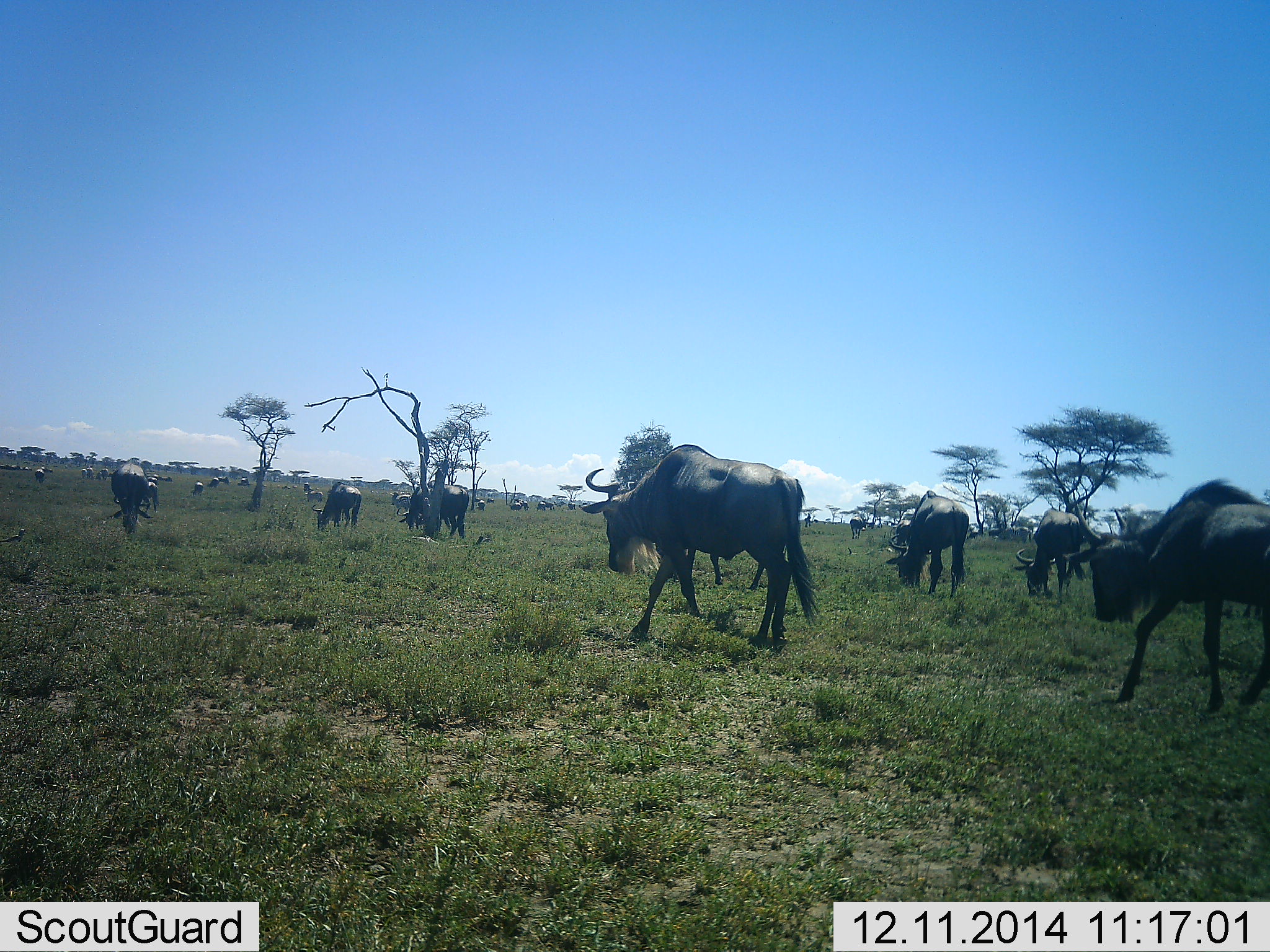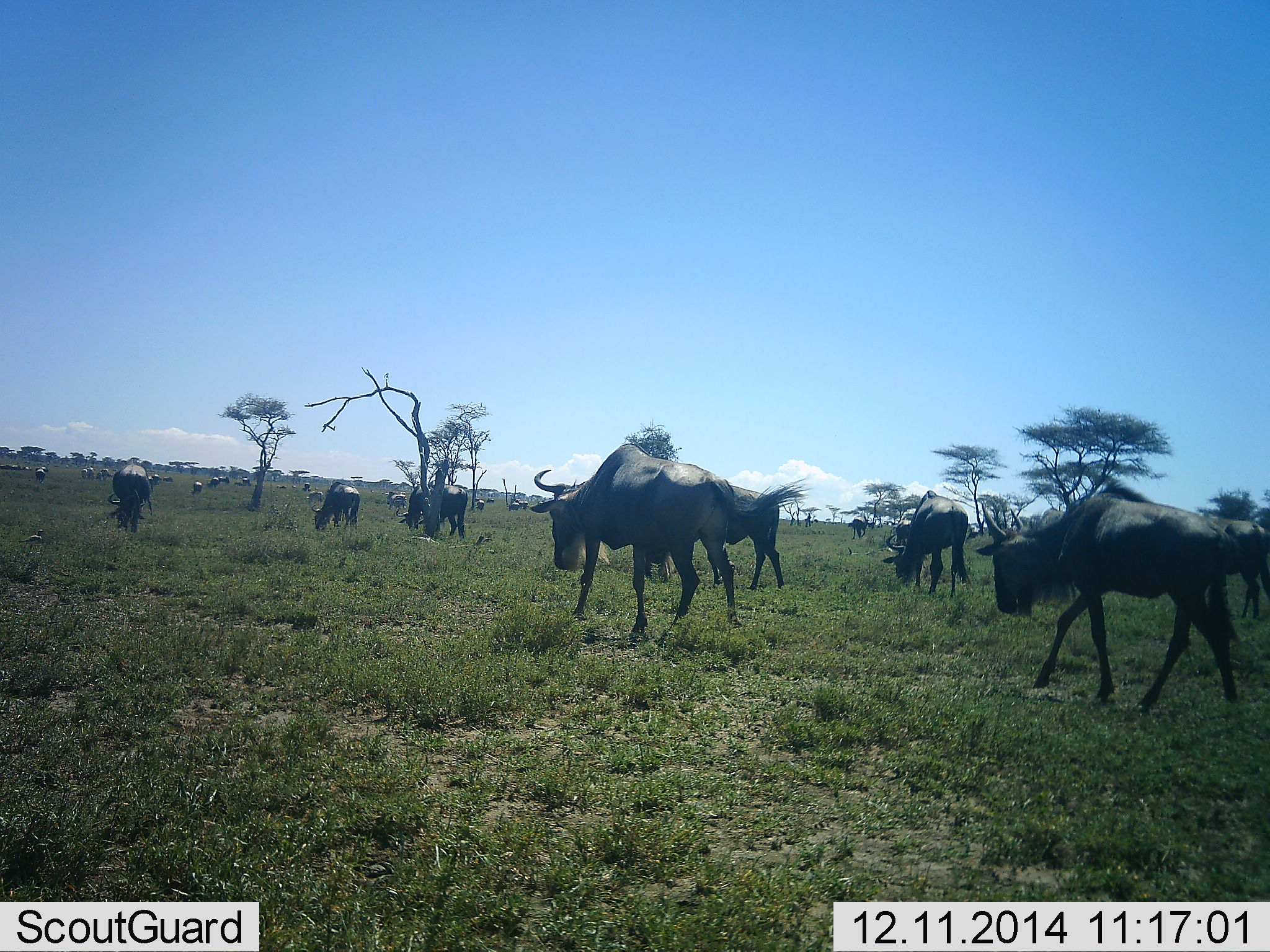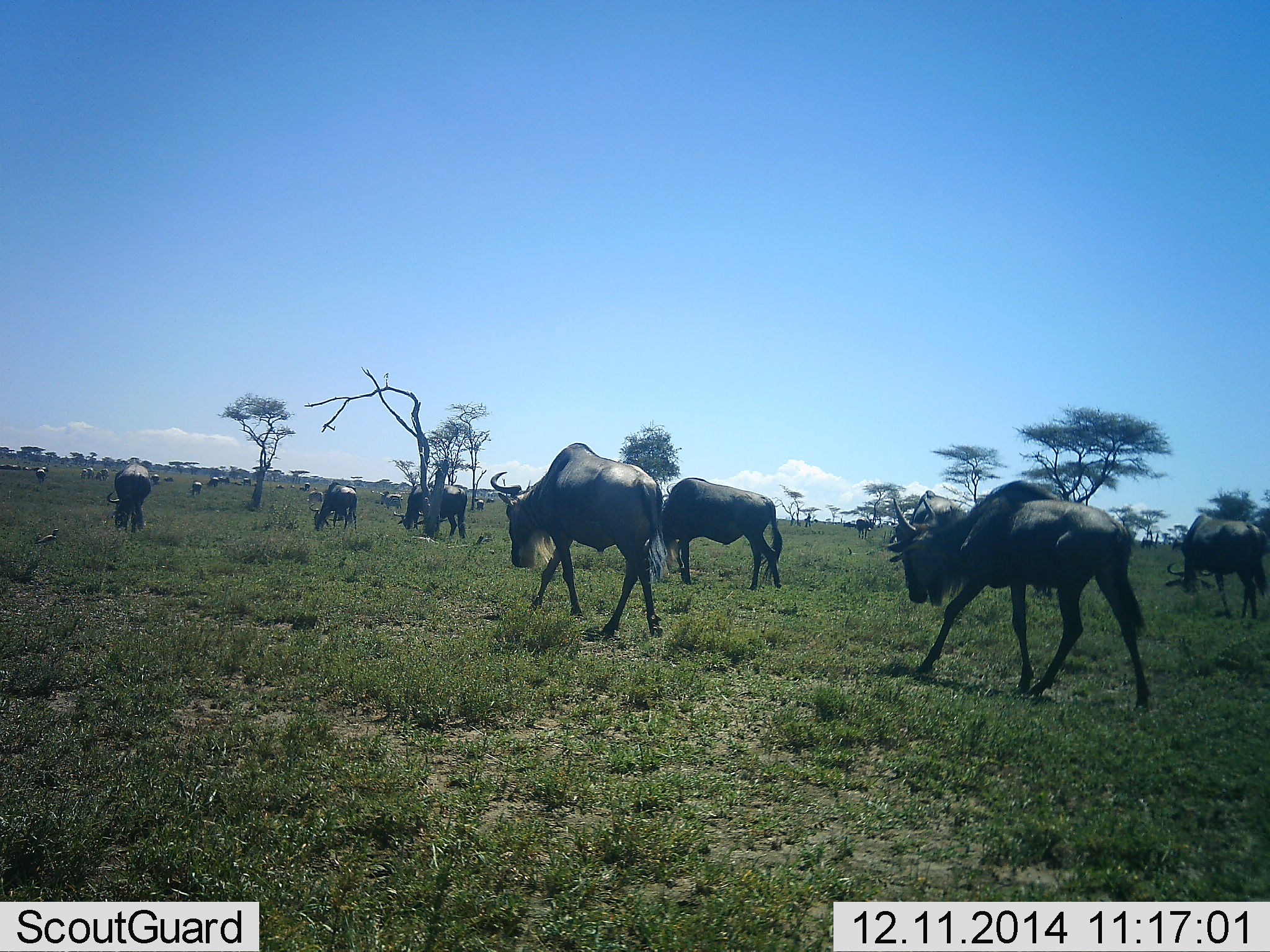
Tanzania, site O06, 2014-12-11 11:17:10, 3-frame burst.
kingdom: Animalia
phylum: Chordata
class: Mammalia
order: Artiodactyla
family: Bovidae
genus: Connochaetes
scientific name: Connochaetes taurinus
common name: blue wildebeest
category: wildebeest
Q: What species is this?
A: Wildebeest (blue wildebeest) (Connochaetes taurinus).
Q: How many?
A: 11-50.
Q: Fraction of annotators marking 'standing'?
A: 36%.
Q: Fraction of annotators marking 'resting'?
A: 0%.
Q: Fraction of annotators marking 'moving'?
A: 100%.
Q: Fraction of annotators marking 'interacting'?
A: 0%.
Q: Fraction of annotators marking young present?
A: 0%.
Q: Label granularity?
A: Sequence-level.